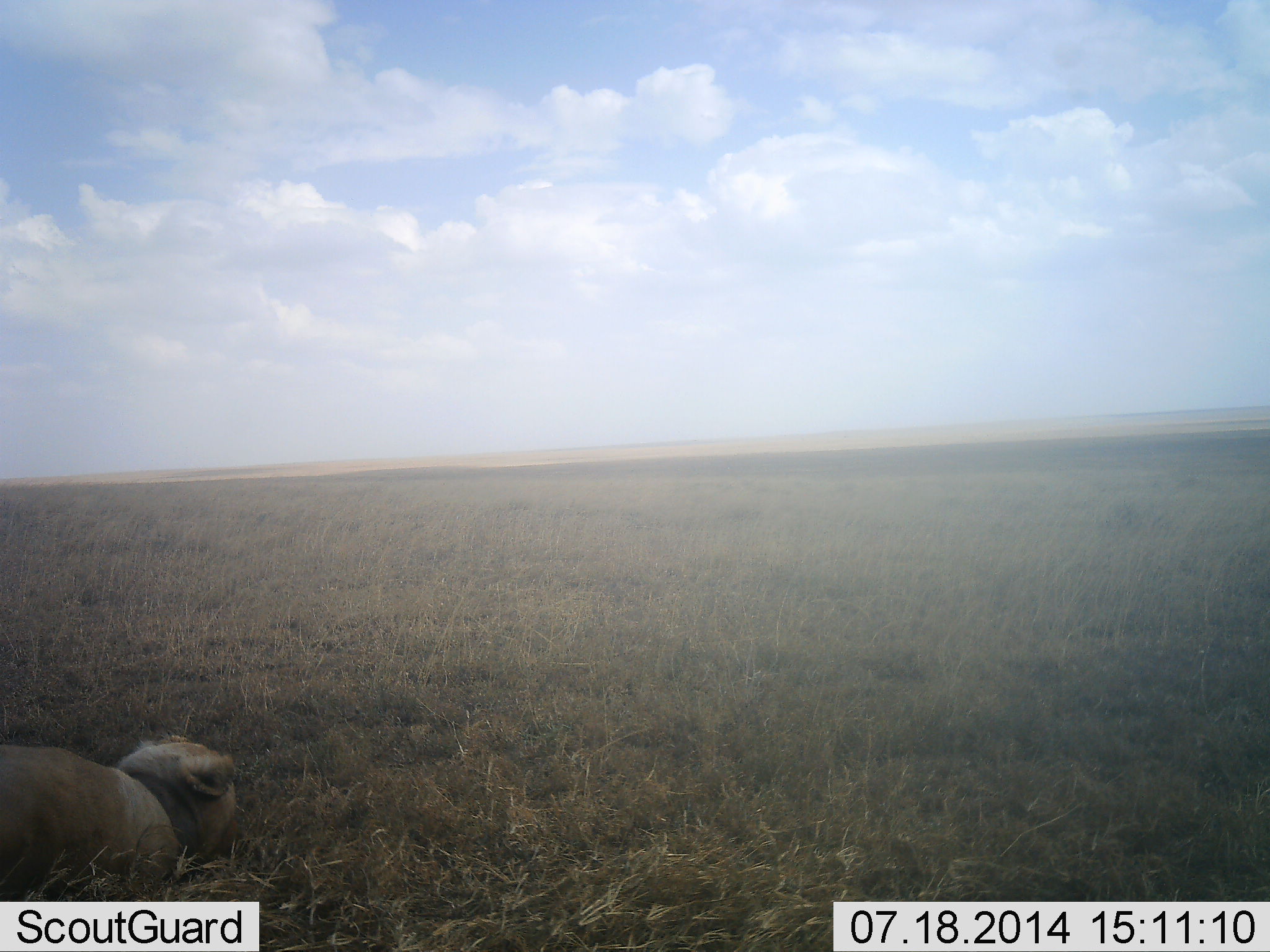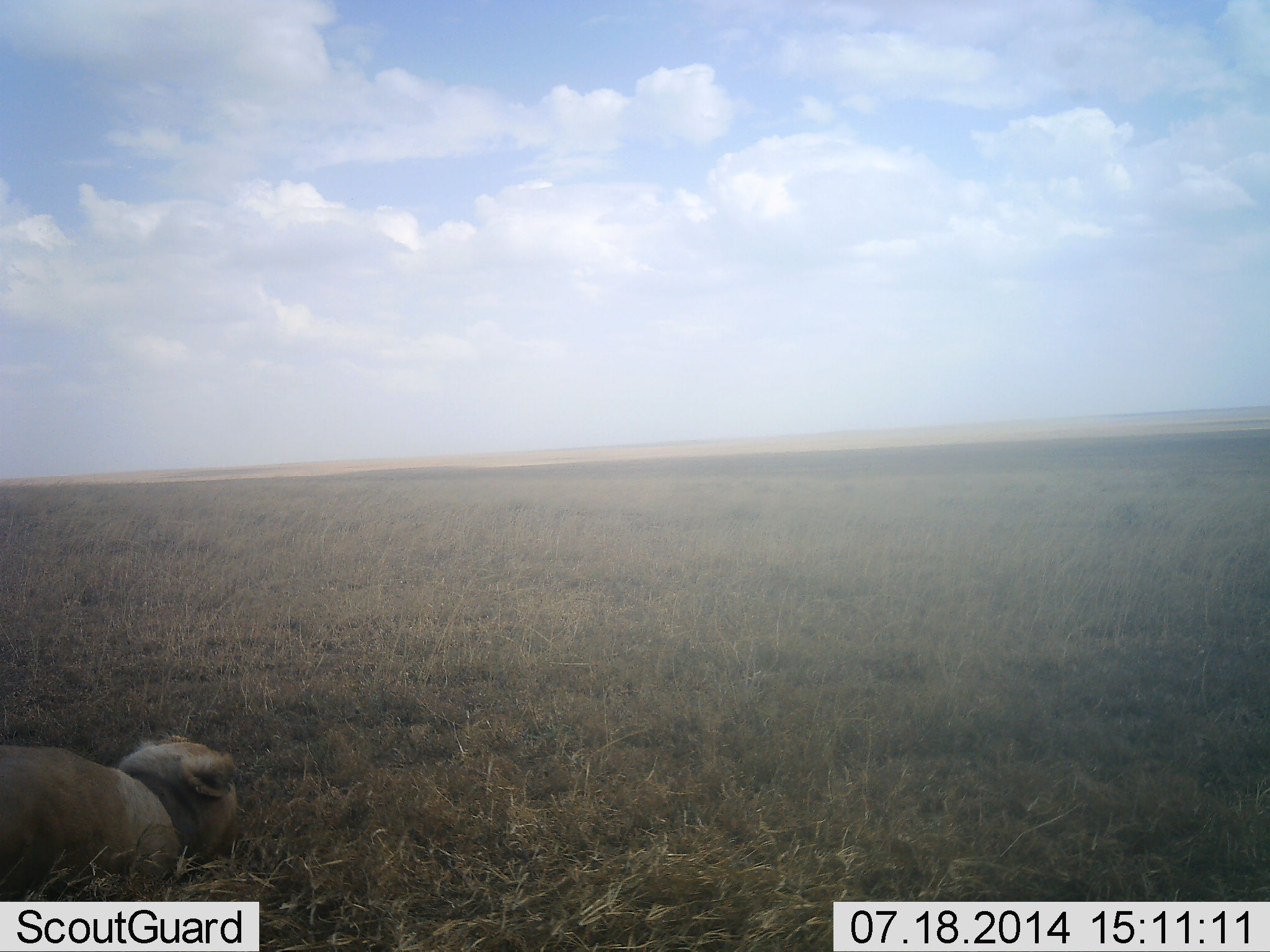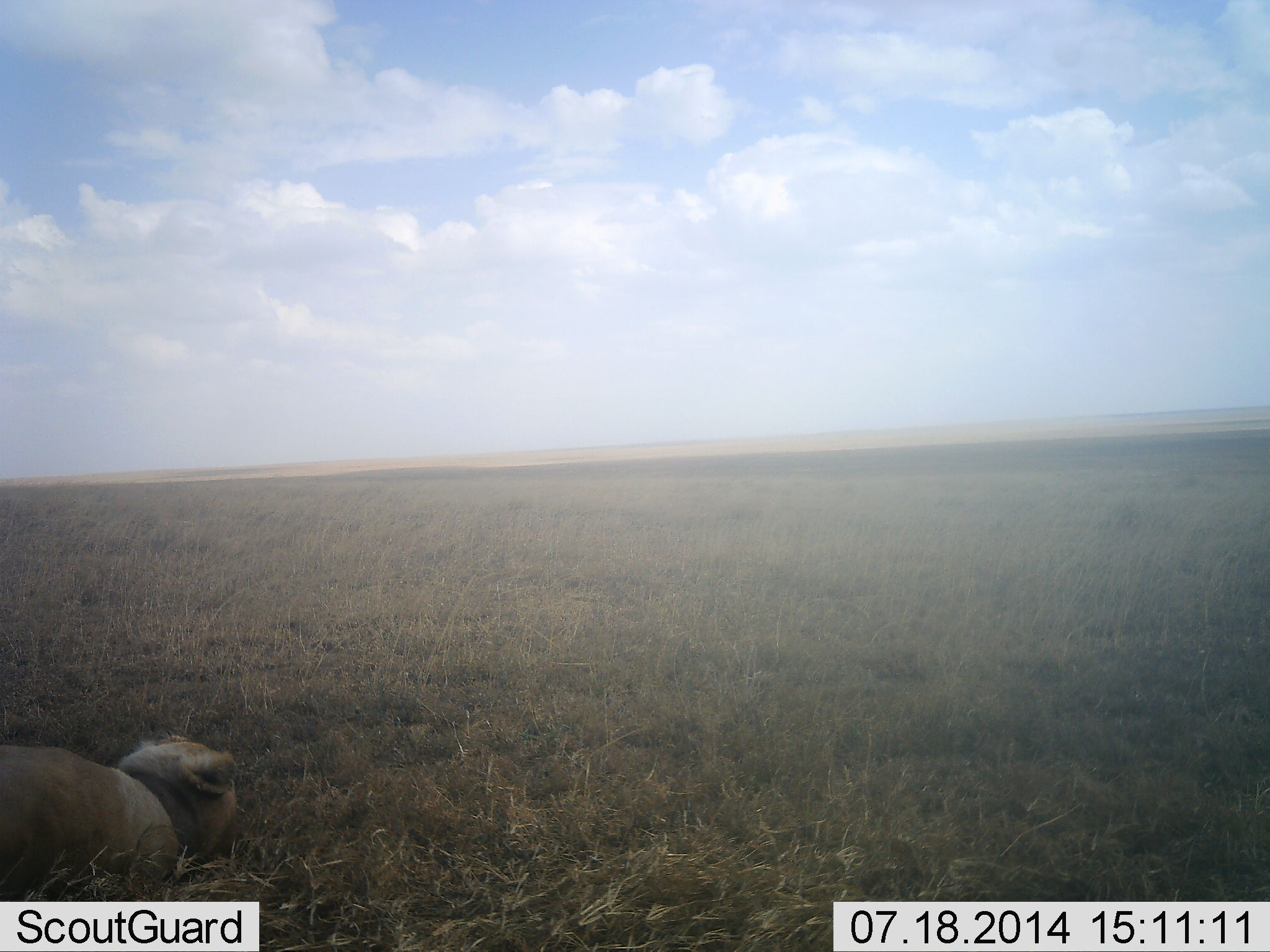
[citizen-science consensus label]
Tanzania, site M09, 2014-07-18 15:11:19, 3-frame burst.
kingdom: Animalia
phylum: Chordata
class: Mammalia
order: Carnivora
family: Felidae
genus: Panthera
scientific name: Panthera leo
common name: lion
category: lionfemale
Lionfemale (lion) (Panthera leo), count 1. Behavior (volunteer vote fractions): standing 10%, resting 90%, moving 0%, interacting 0%. Young present (vote fraction): 10%. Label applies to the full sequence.